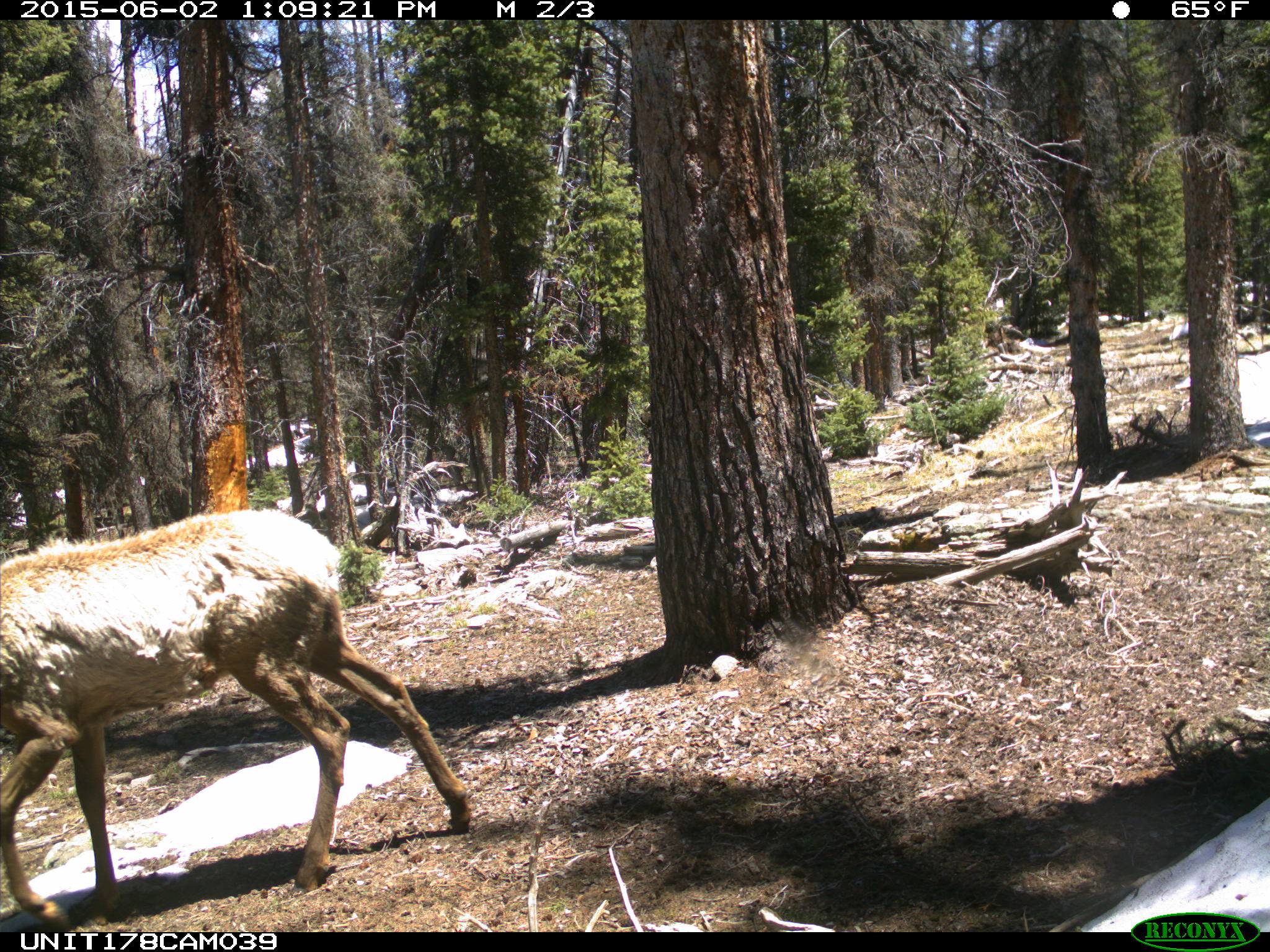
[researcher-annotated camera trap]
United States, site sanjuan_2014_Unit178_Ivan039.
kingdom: Animalia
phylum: Chordata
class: Mammalia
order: Artiodactyla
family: Cervidae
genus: Cervus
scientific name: Cervus elaphus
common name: red deer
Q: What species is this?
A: Cervus elaphus (red deer).